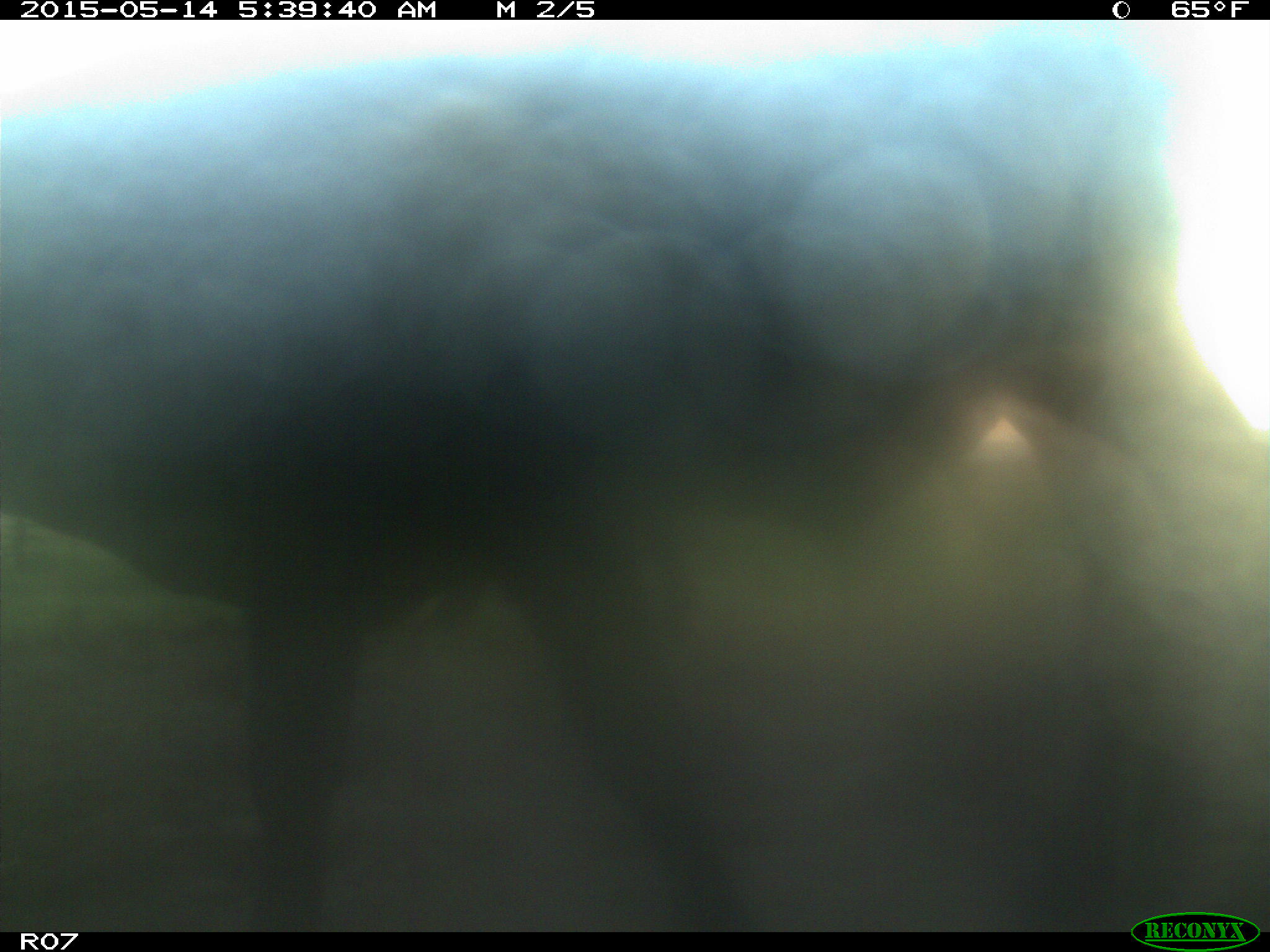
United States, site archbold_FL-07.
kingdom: Animalia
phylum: Chordata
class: Mammalia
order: Artiodactyla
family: Bovidae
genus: Bos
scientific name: Bos taurus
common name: domestic cow